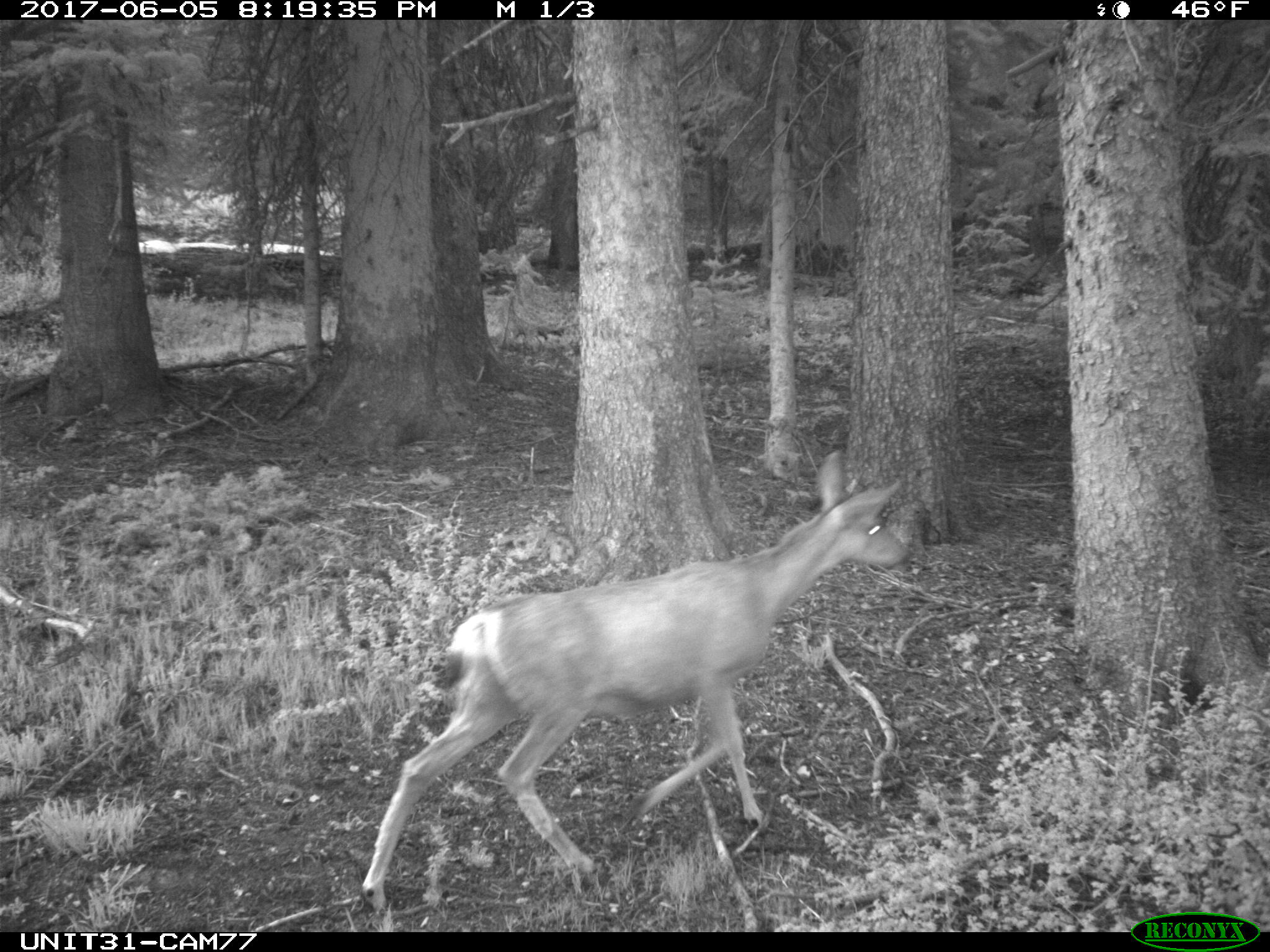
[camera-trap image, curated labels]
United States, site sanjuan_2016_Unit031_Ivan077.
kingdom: Animalia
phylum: Chordata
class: Mammalia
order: Artiodactyla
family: Cervidae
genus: Odocoileus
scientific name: Odocoileus hemionus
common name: mule deer